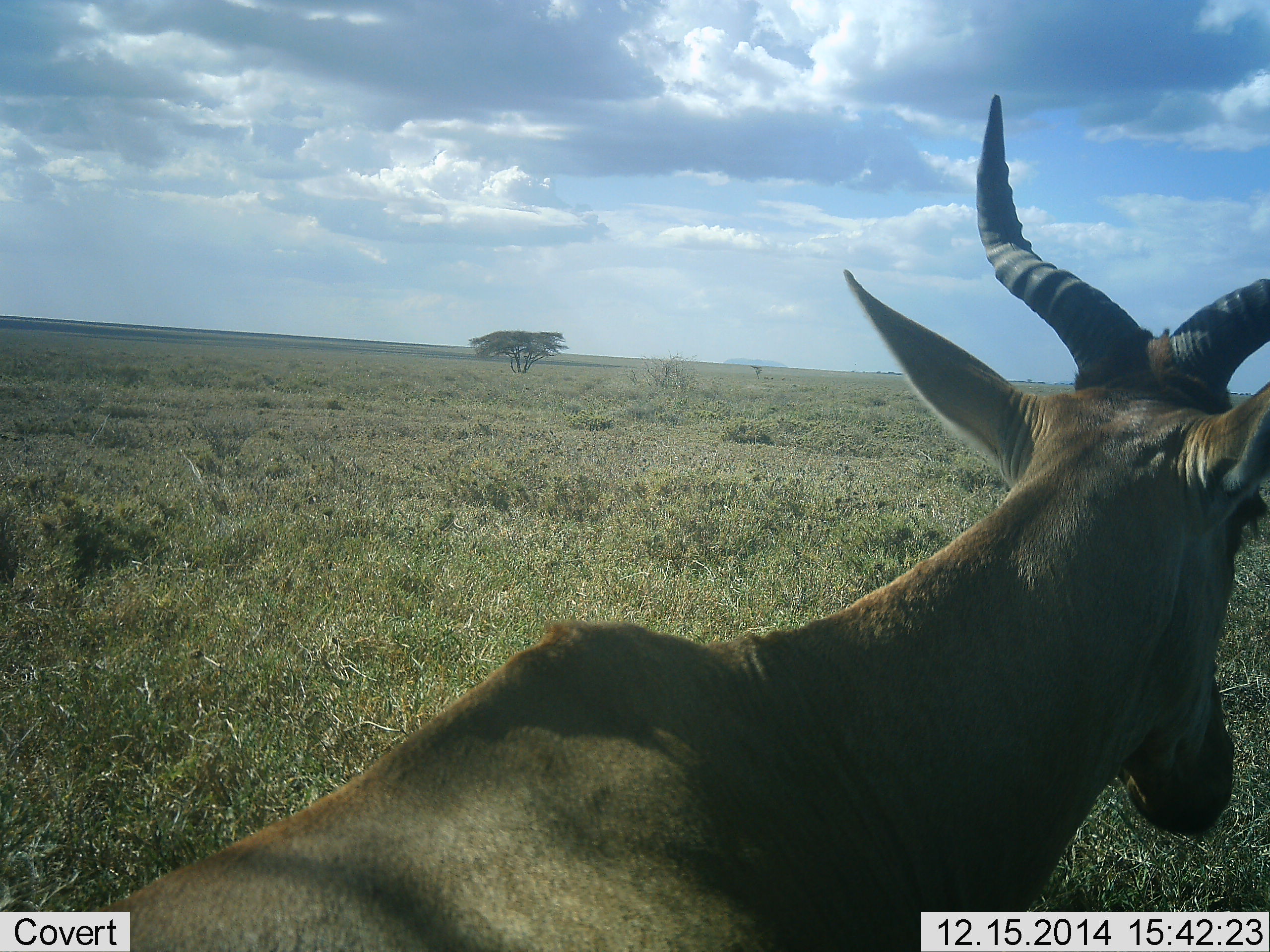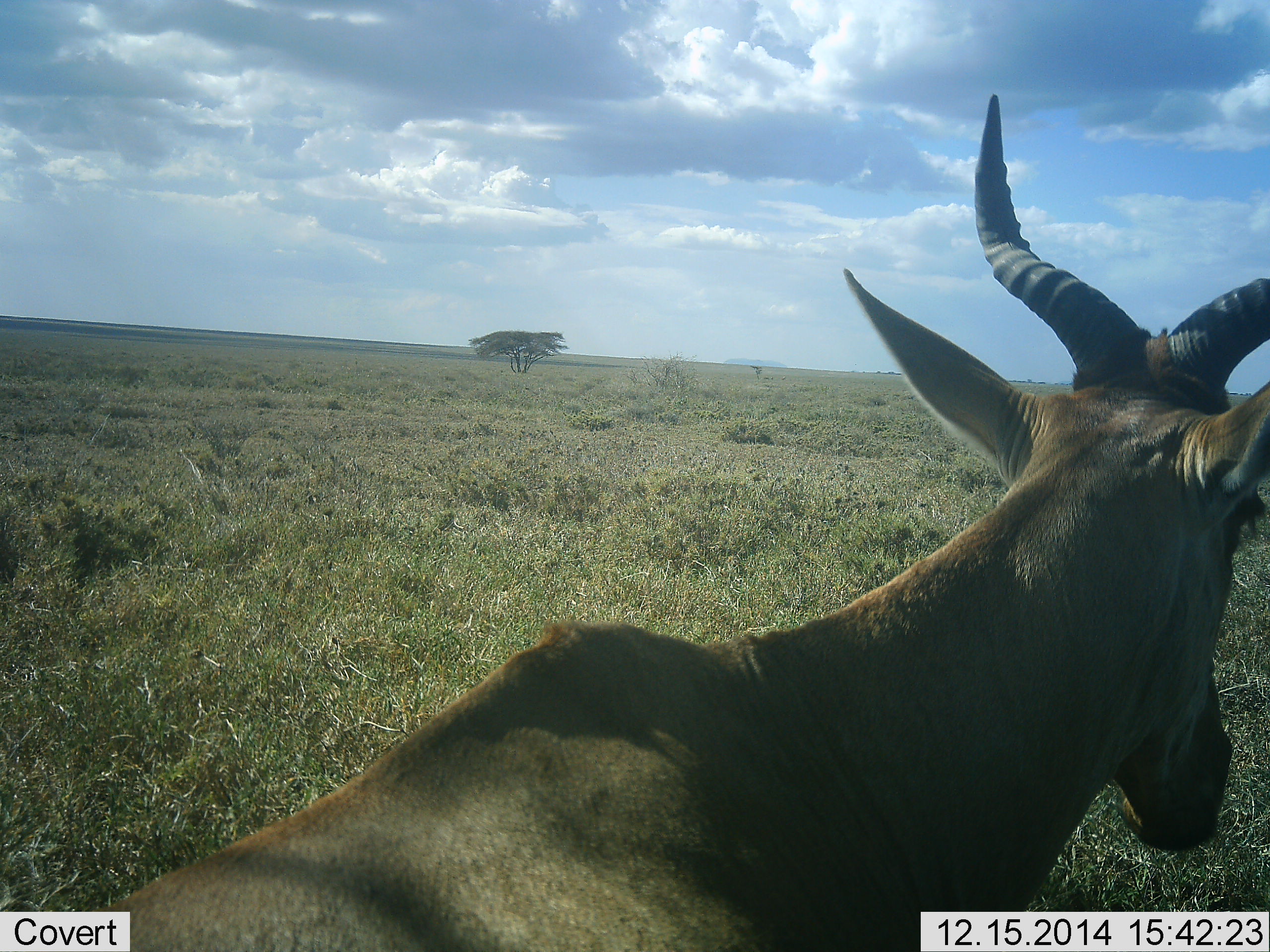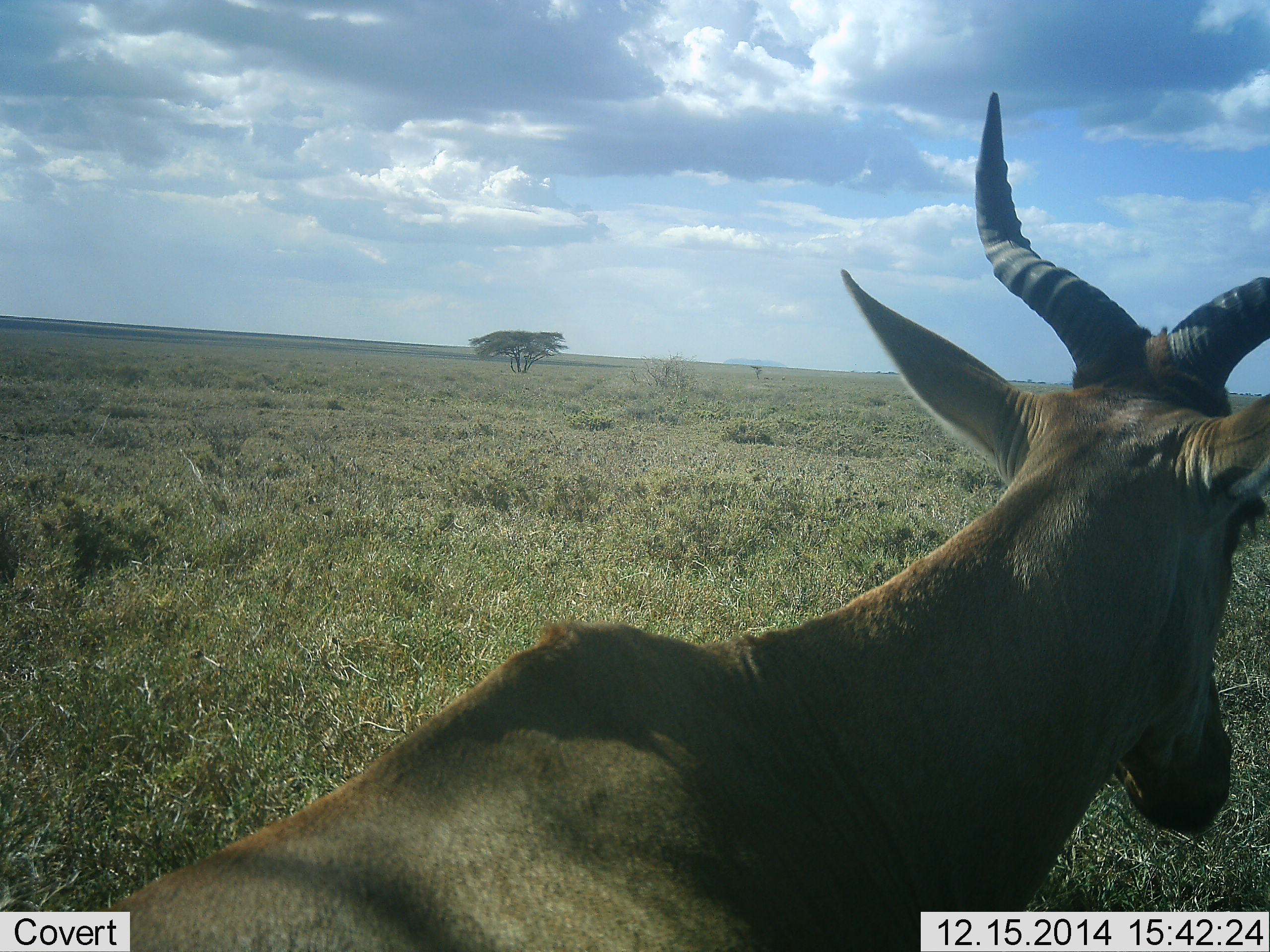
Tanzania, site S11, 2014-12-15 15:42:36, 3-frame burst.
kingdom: Animalia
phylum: Chordata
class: Mammalia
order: Artiodactyla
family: Bovidae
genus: Alcelaphus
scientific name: Alcelaphus buselaphus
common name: hartebeest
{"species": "hartebeest (Alcelaphus buselaphus)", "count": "1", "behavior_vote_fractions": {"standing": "40%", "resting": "40%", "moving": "0%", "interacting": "0%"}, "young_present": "0%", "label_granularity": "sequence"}